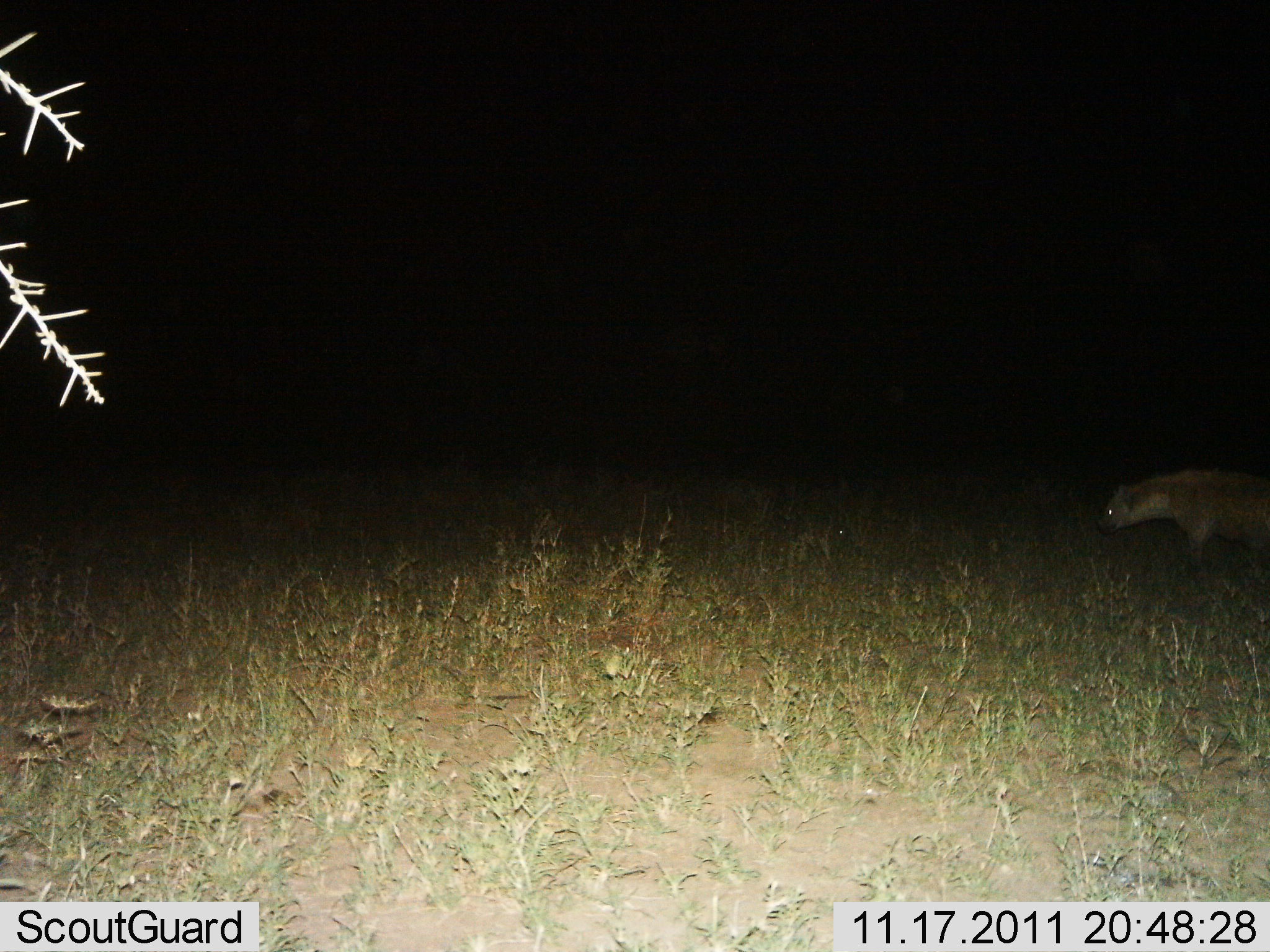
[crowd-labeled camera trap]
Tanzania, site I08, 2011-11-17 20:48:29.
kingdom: Animalia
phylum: Chordata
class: Mammalia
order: Carnivora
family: Hyaenidae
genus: Crocuta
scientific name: Crocuta crocuta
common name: spotted hyena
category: hyenaspotted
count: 1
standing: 45%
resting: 0%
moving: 64%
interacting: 0%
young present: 0%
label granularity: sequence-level